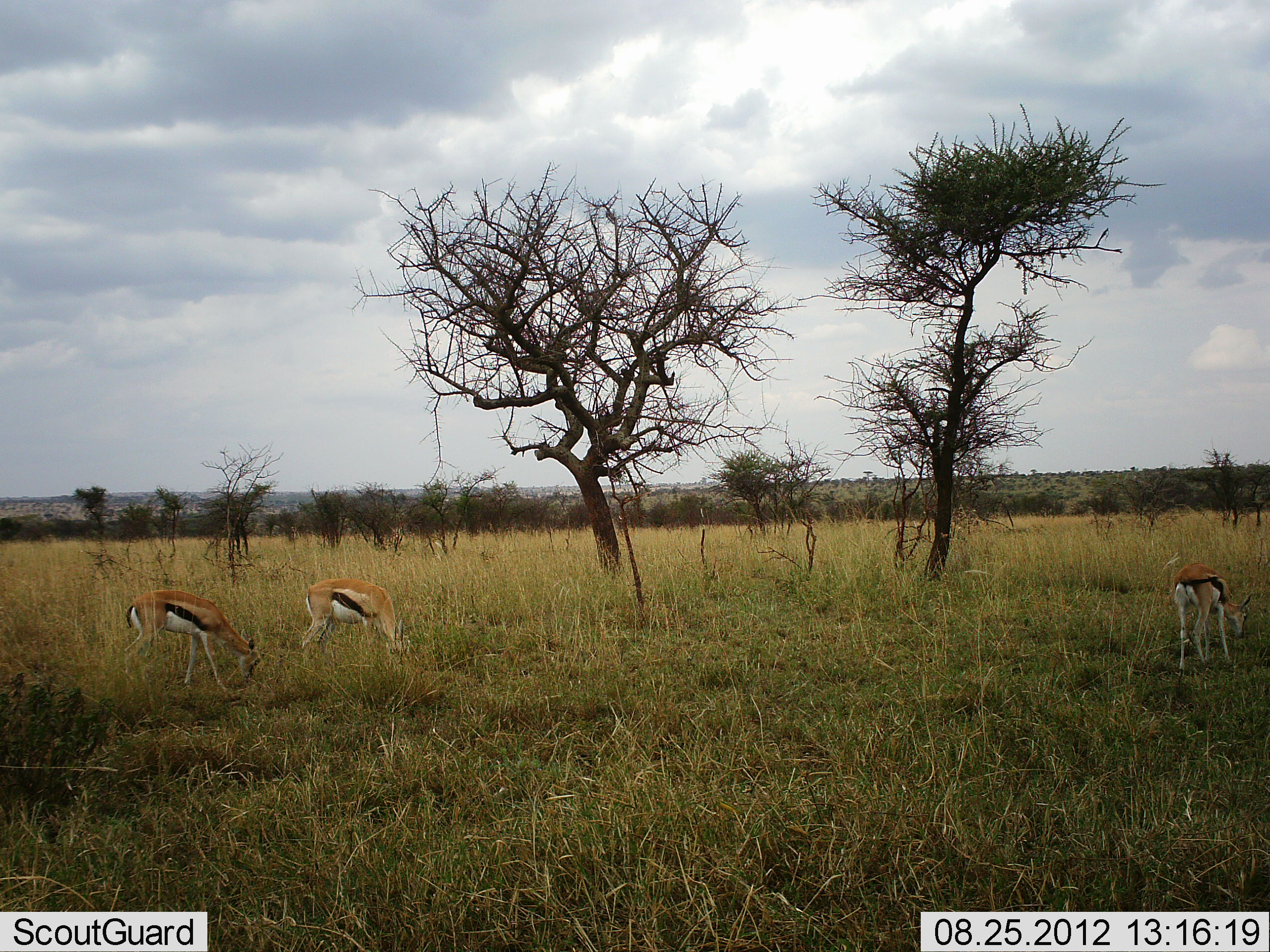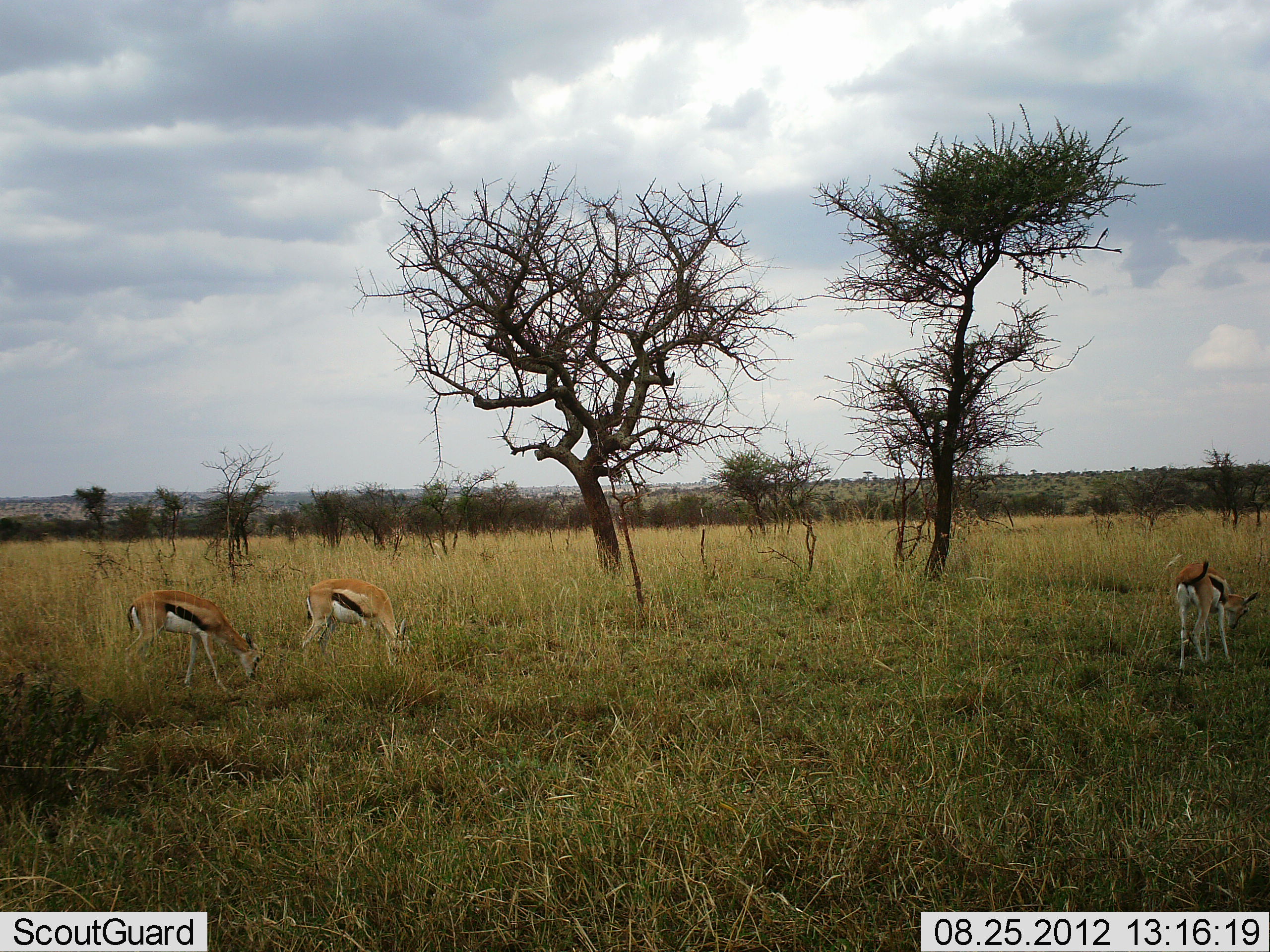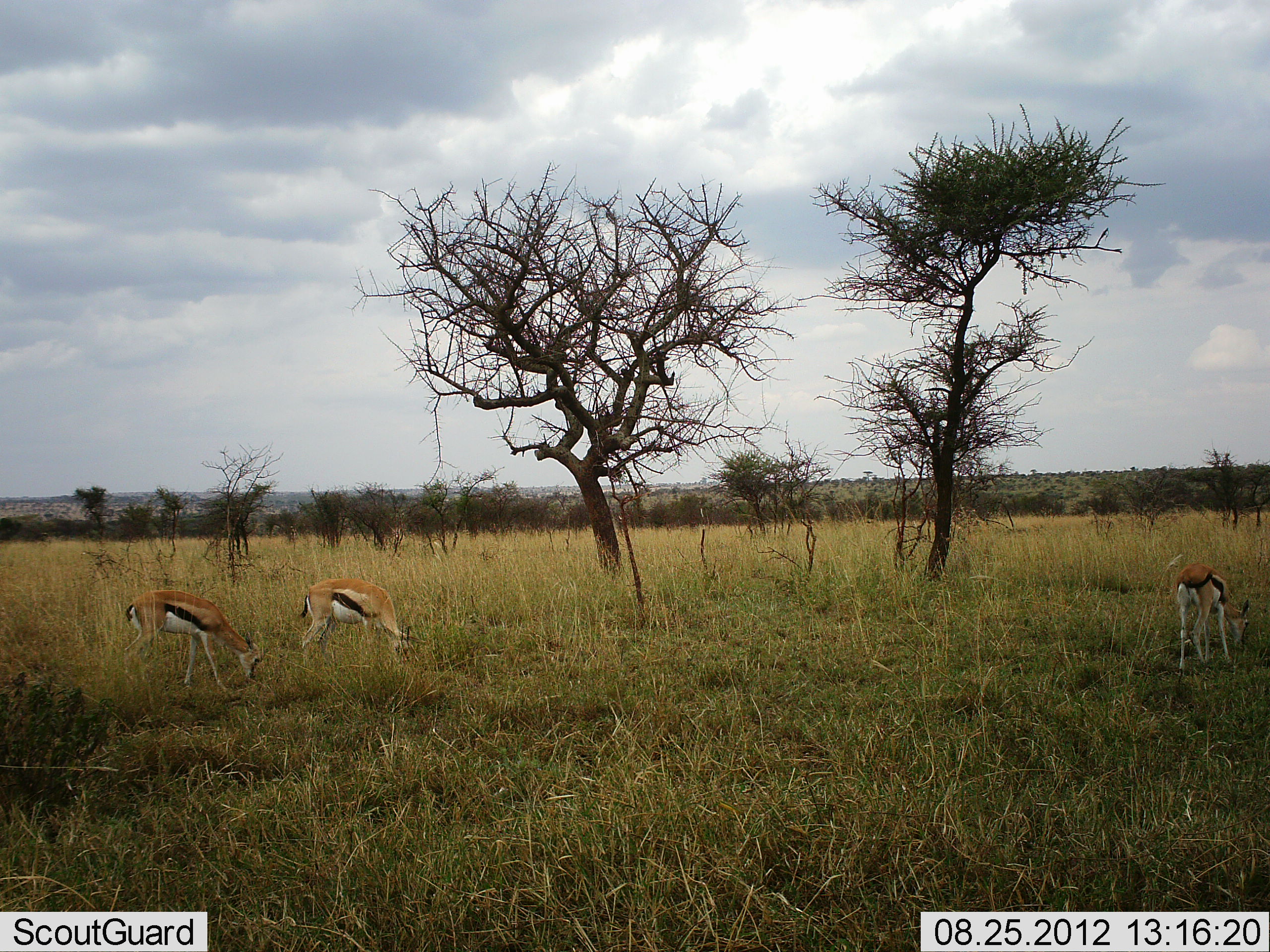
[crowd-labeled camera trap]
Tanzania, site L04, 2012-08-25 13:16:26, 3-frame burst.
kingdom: Animalia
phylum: Chordata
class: Mammalia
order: Artiodactyla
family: Bovidae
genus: Eudorcas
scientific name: Eudorcas thomsonii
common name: thomson's gazelle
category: gazellethomsons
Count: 3.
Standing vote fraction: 10%.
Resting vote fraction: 0%.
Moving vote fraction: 0%.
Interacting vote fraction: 0%.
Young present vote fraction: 0%.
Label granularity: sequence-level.